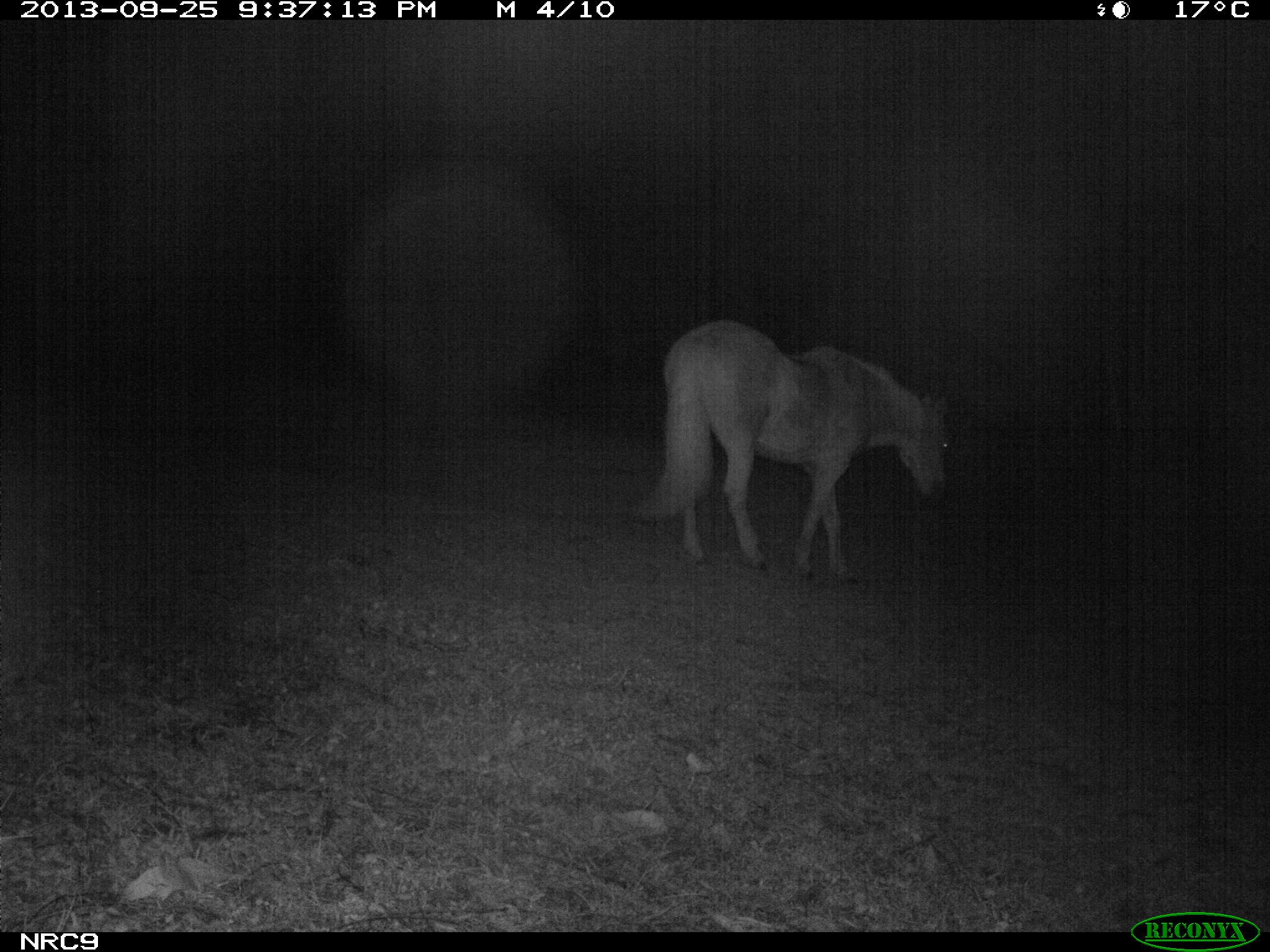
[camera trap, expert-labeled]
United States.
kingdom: Animalia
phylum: Chordata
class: Mammalia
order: Perissodactyla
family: Equidae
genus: Equus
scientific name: Equus caballus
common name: horse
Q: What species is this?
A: Horse (Equus caballus).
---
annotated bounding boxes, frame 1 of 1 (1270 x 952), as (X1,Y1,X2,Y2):
Horse: (649,323,961,589)